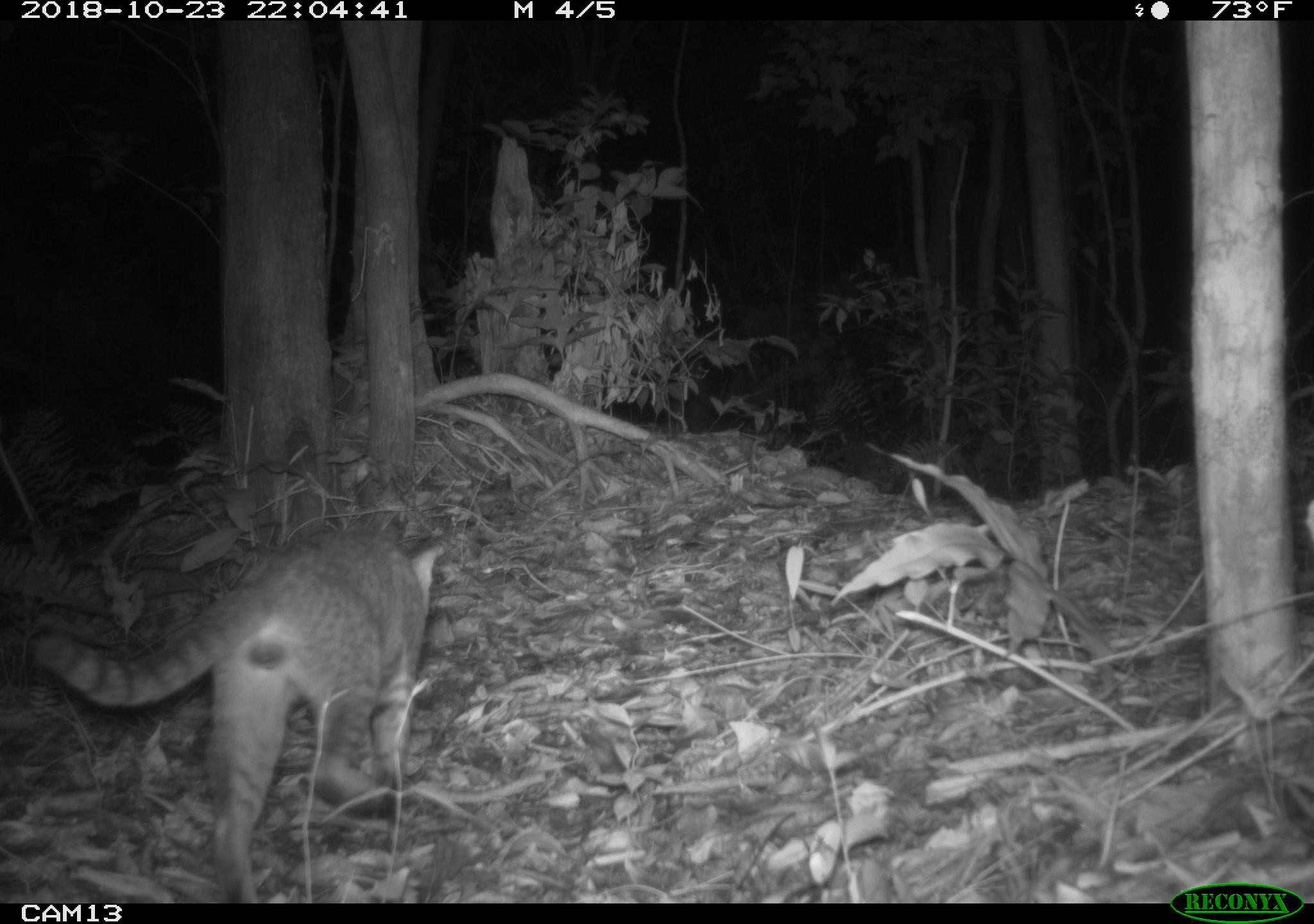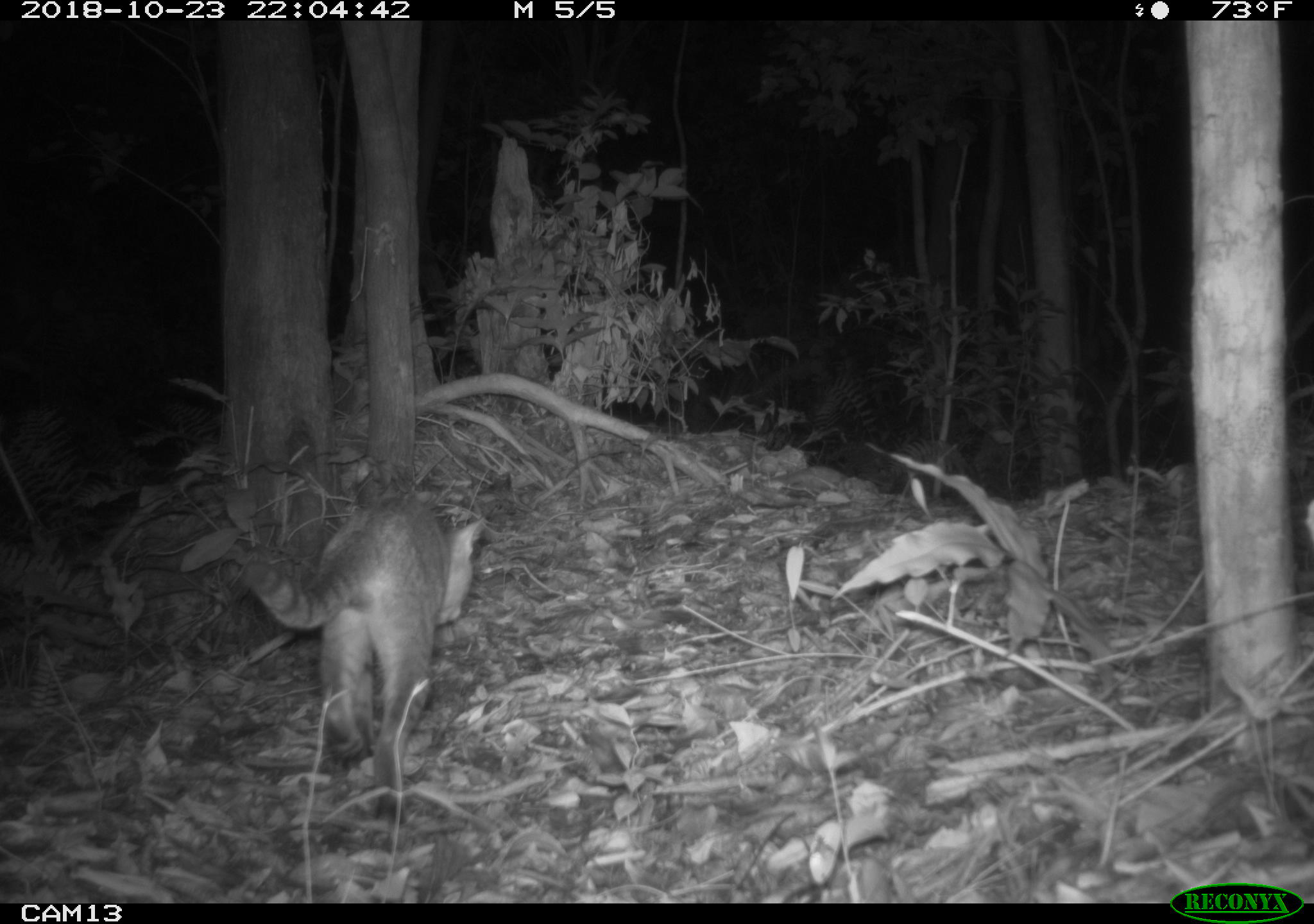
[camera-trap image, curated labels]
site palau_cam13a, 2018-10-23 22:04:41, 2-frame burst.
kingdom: Animalia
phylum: Chordata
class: Mammalia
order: Carnivora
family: Felidae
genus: Felis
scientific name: Felis catus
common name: cat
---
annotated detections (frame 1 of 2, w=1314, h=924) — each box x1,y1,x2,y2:
cat: 22,523,466,902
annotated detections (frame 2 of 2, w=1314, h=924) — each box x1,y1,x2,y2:
cat: 233,493,481,822